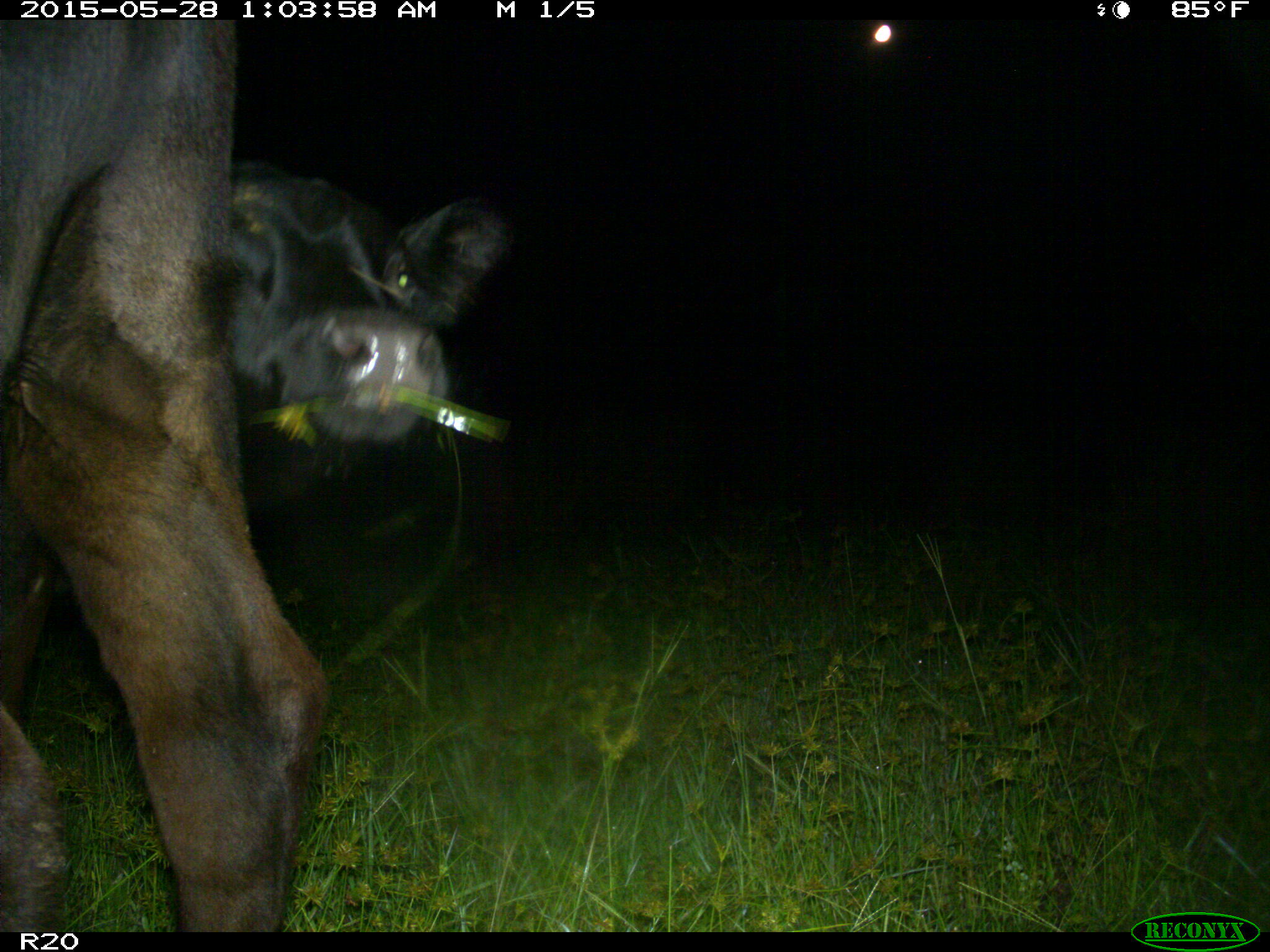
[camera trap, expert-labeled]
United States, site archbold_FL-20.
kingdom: Animalia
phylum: Chordata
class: Mammalia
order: Artiodactyla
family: Bovidae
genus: Bos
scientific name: Bos taurus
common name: domestic cow